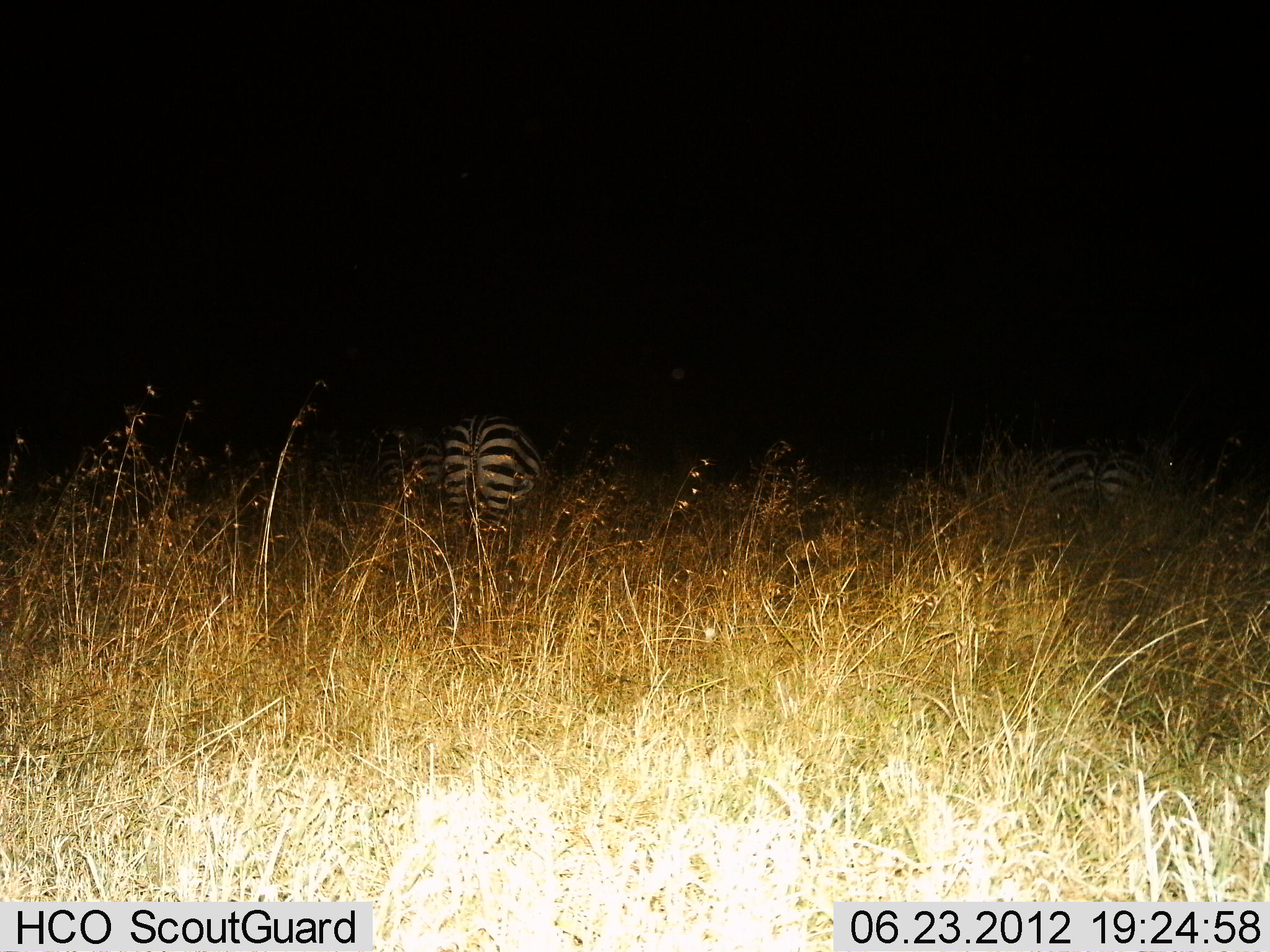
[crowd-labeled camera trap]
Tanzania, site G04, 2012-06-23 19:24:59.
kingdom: Animalia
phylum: Chordata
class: Mammalia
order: Perissodactyla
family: Equidae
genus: Equus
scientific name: Equus quagga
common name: plains zebra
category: zebra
Zebra (plains zebra) (Equus quagga), count 3. Behavior (volunteer vote fractions): standing 50%, resting 0%, moving 20%, interacting 0%. Young present (vote fraction): 0%. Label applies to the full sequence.